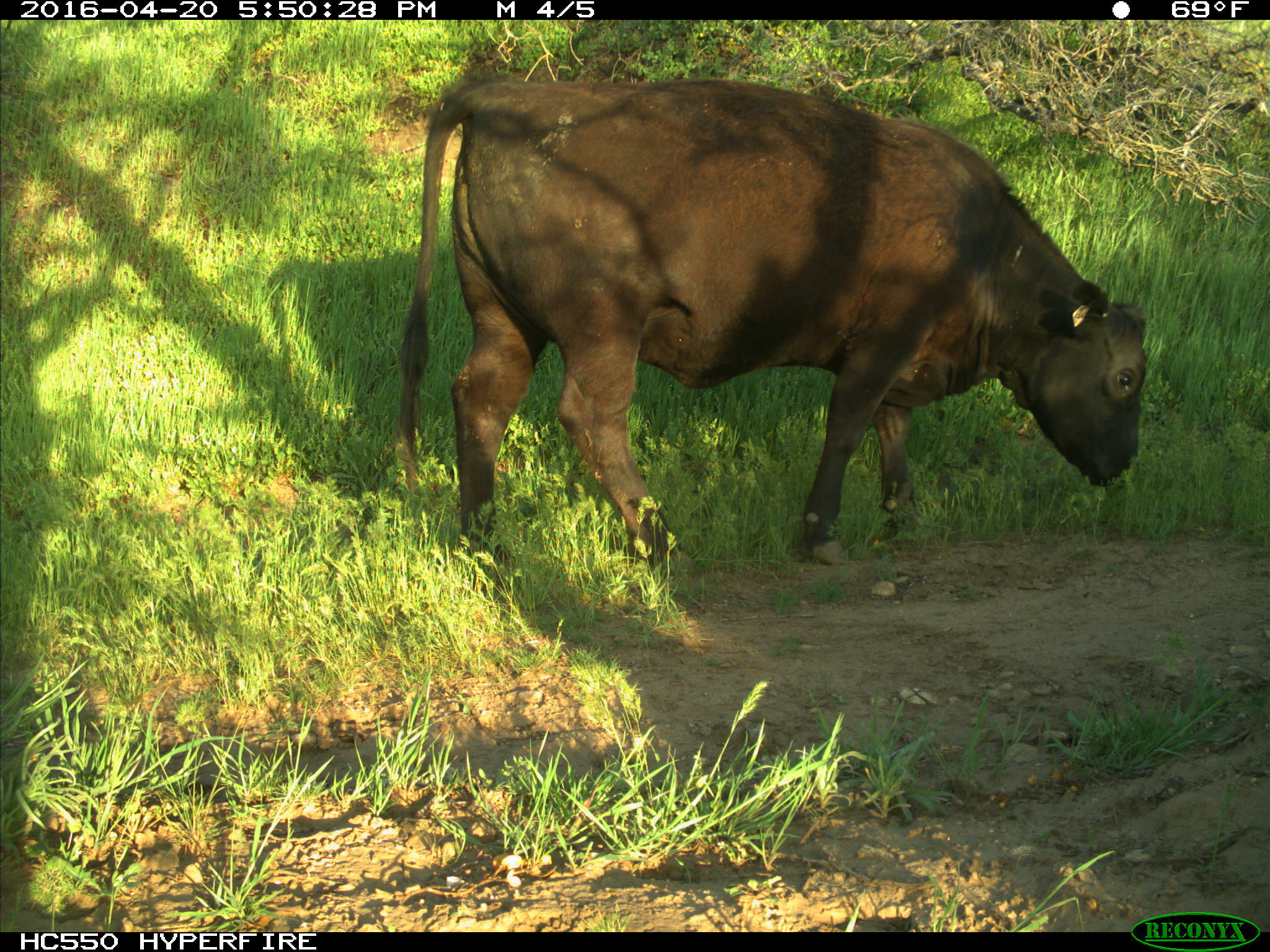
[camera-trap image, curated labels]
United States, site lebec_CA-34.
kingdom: Animalia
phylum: Chordata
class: Mammalia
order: Artiodactyla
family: Bovidae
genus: Bos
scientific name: Bos taurus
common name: domestic cow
Bos taurus (domestic cow).